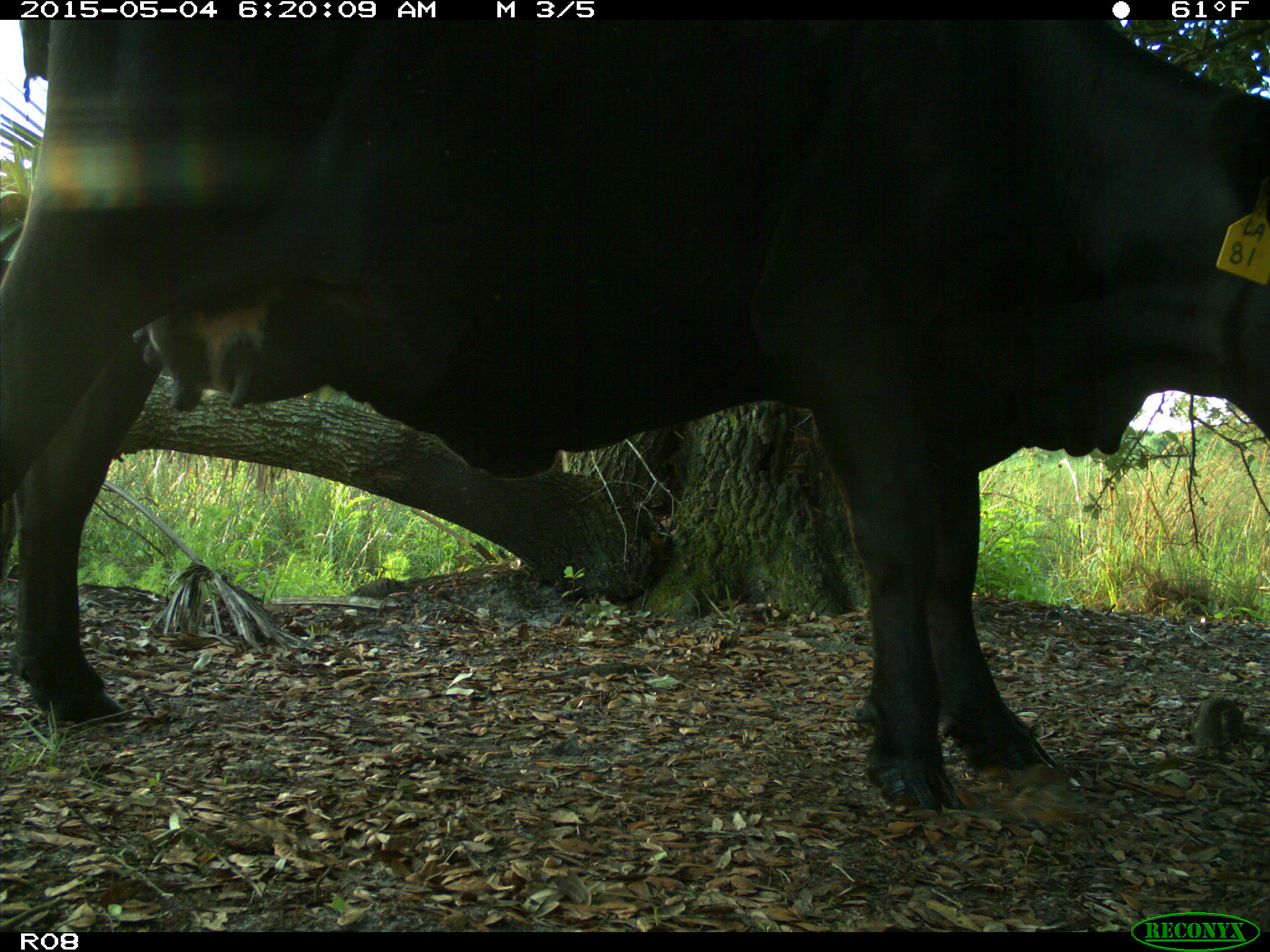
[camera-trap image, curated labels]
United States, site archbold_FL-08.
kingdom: Animalia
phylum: Chordata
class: Mammalia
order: Artiodactyla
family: Bovidae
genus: Bos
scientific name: Bos taurus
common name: domestic cow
Bos taurus (domestic cow).